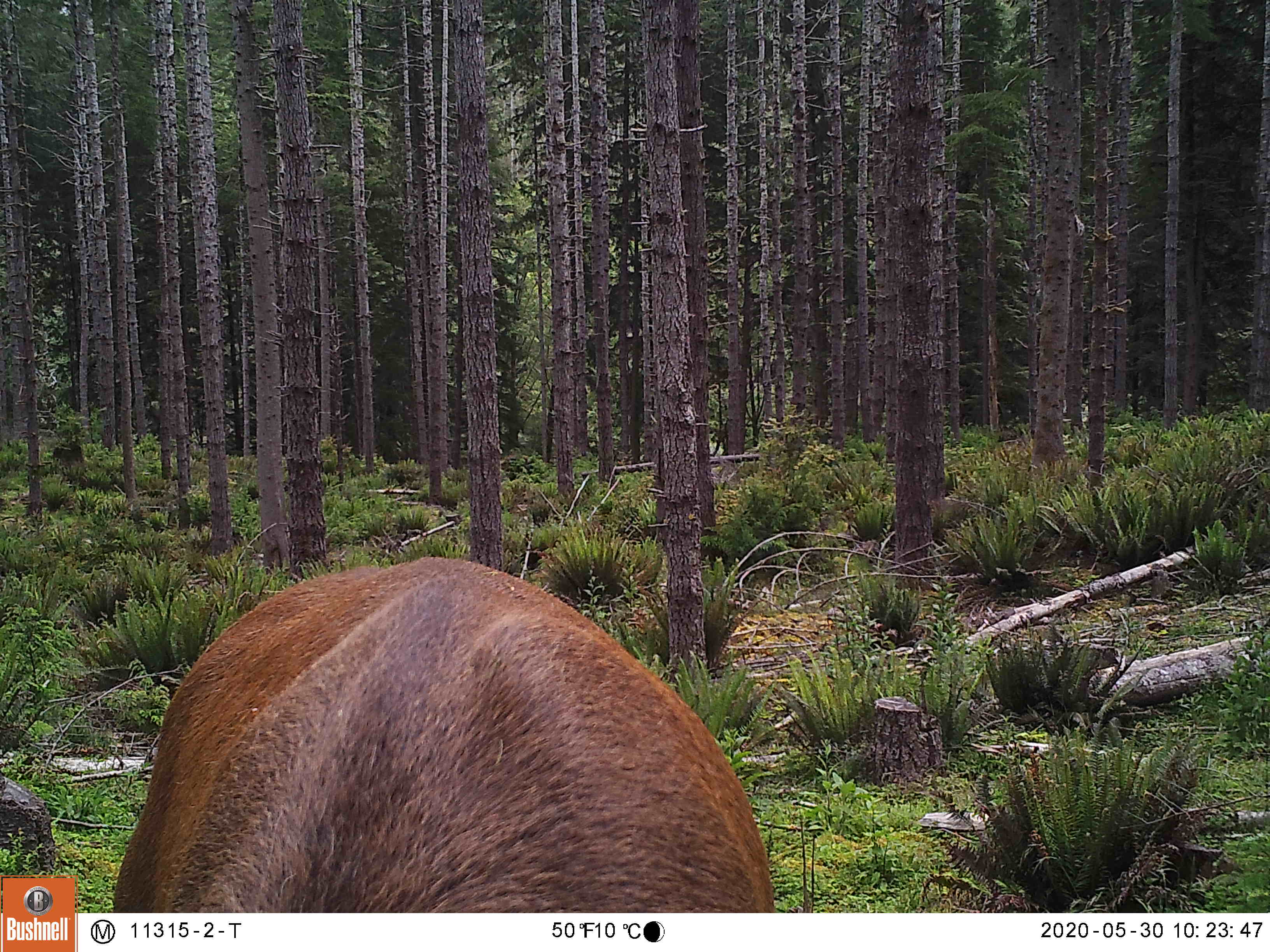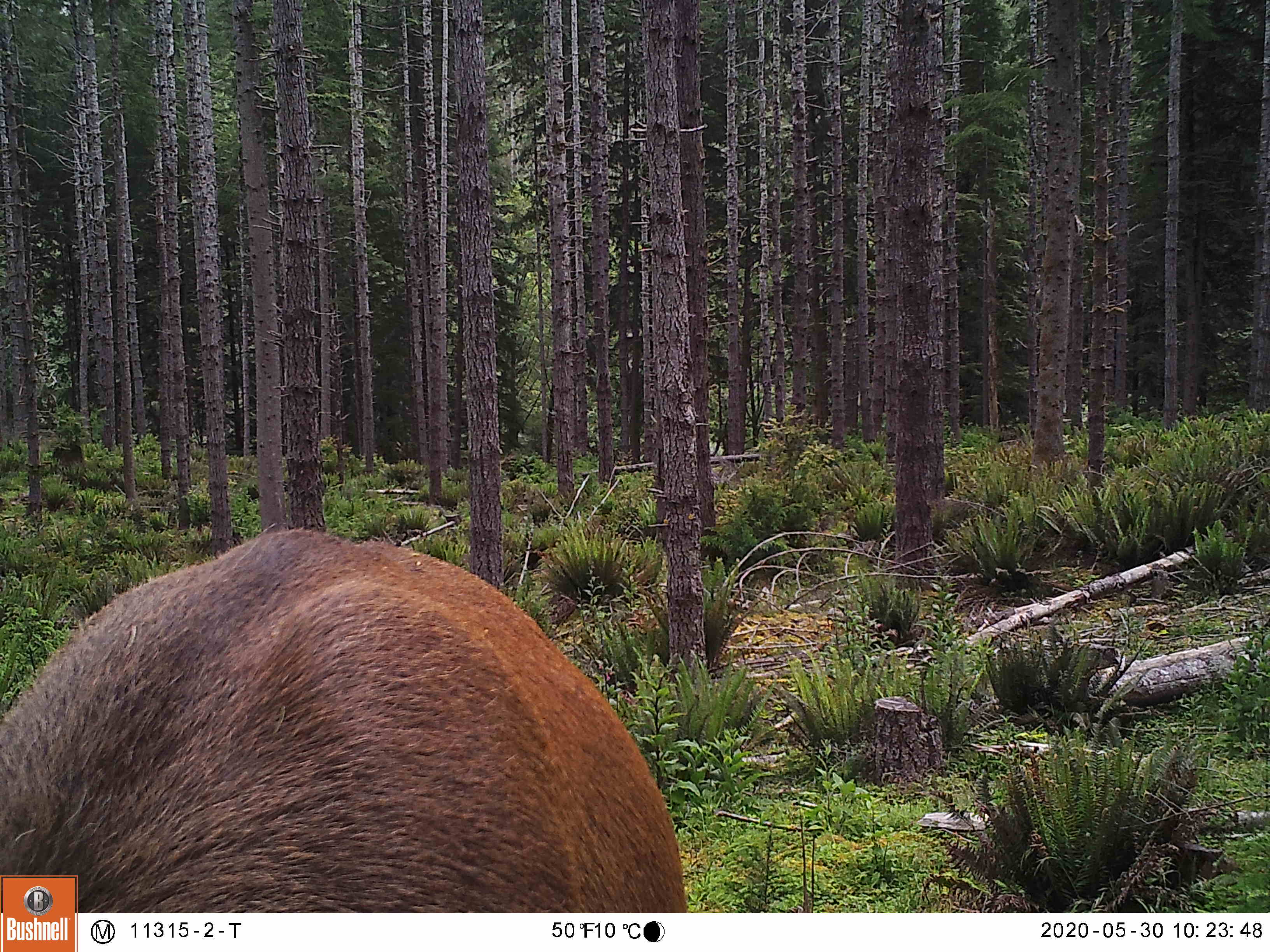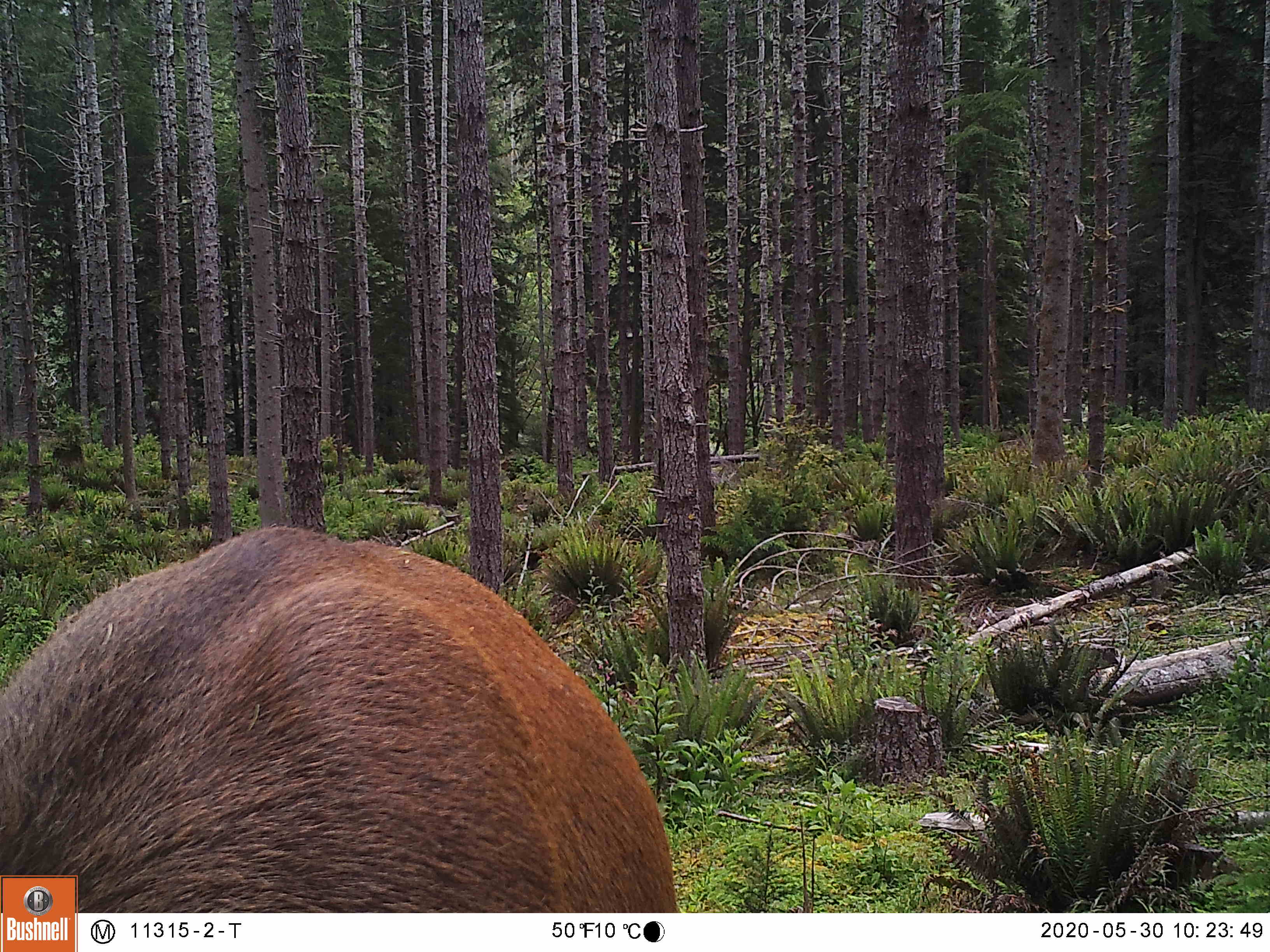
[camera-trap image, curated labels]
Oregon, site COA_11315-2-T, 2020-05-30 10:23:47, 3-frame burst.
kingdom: Animalia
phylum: Chordata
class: Mammalia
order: Artiodactyla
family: Cervidae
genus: Cervus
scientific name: Cervus canadensis roosevelti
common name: roosevelt elk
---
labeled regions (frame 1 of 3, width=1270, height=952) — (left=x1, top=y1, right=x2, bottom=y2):
roosevelt elk: (left=97, top=547, right=783, bottom=909)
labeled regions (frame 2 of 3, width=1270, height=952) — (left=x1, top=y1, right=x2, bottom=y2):
roosevelt elk: (left=5, top=512, right=693, bottom=867)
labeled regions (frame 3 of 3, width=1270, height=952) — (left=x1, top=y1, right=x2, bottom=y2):
roosevelt elk: (left=5, top=516, right=682, bottom=867)